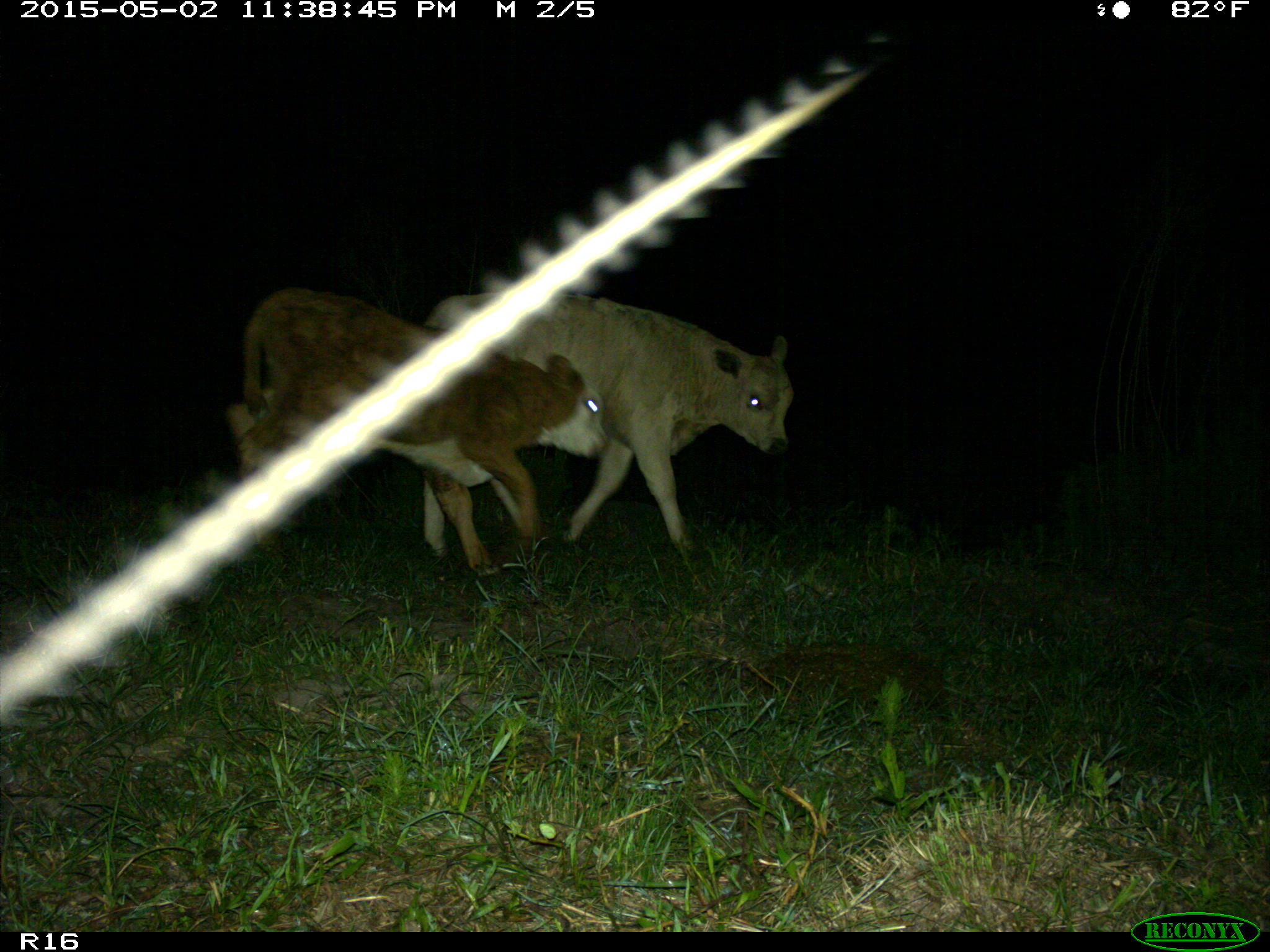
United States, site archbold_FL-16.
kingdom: Animalia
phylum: Chordata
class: Mammalia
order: Artiodactyla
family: Bovidae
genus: Bos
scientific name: Bos taurus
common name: domestic cow